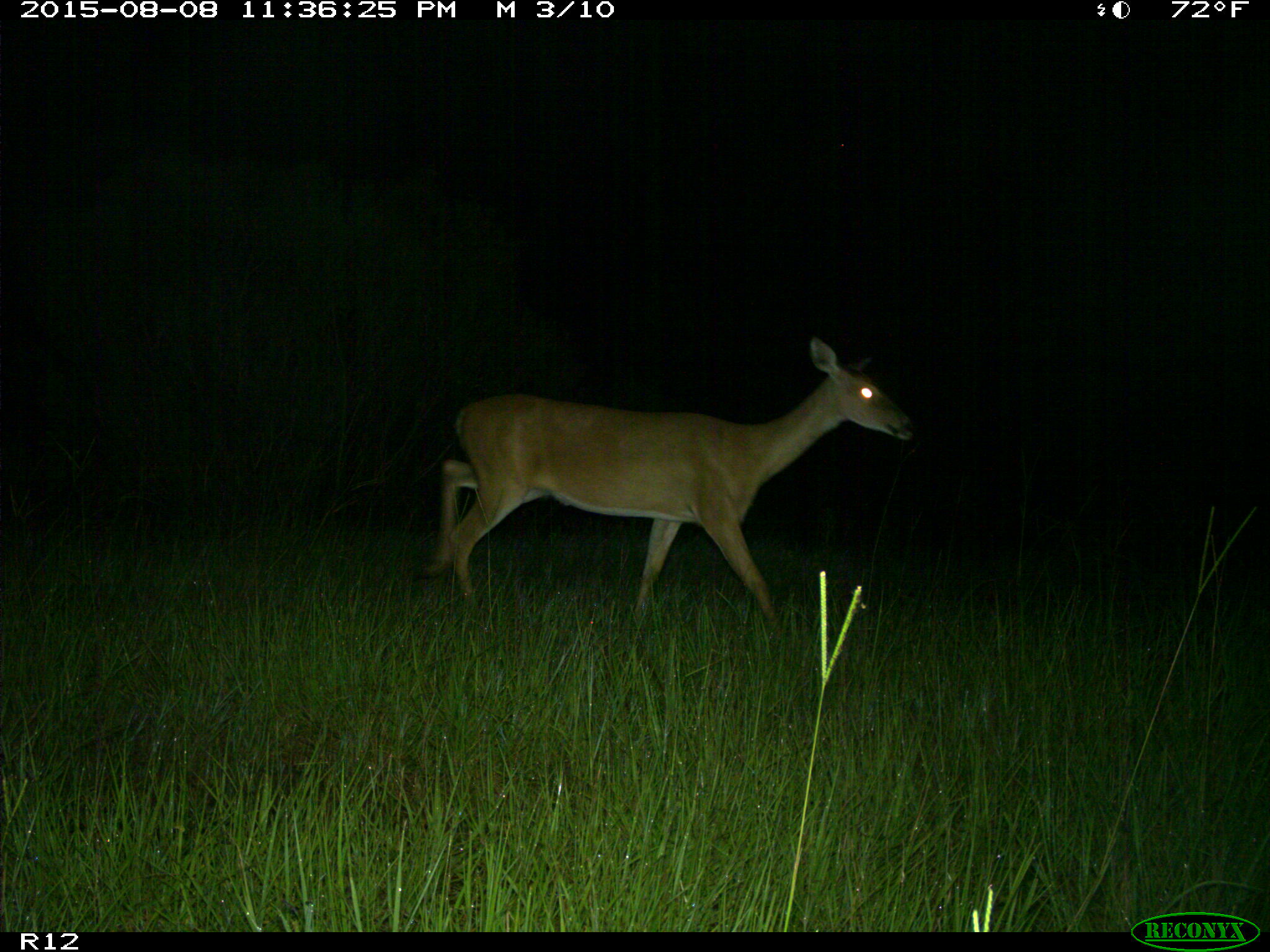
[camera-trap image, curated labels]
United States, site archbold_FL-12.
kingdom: Animalia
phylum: Chordata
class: Mammalia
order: Artiodactyla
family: Cervidae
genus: Odocoileus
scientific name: Odocoileus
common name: deer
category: unidentified deer